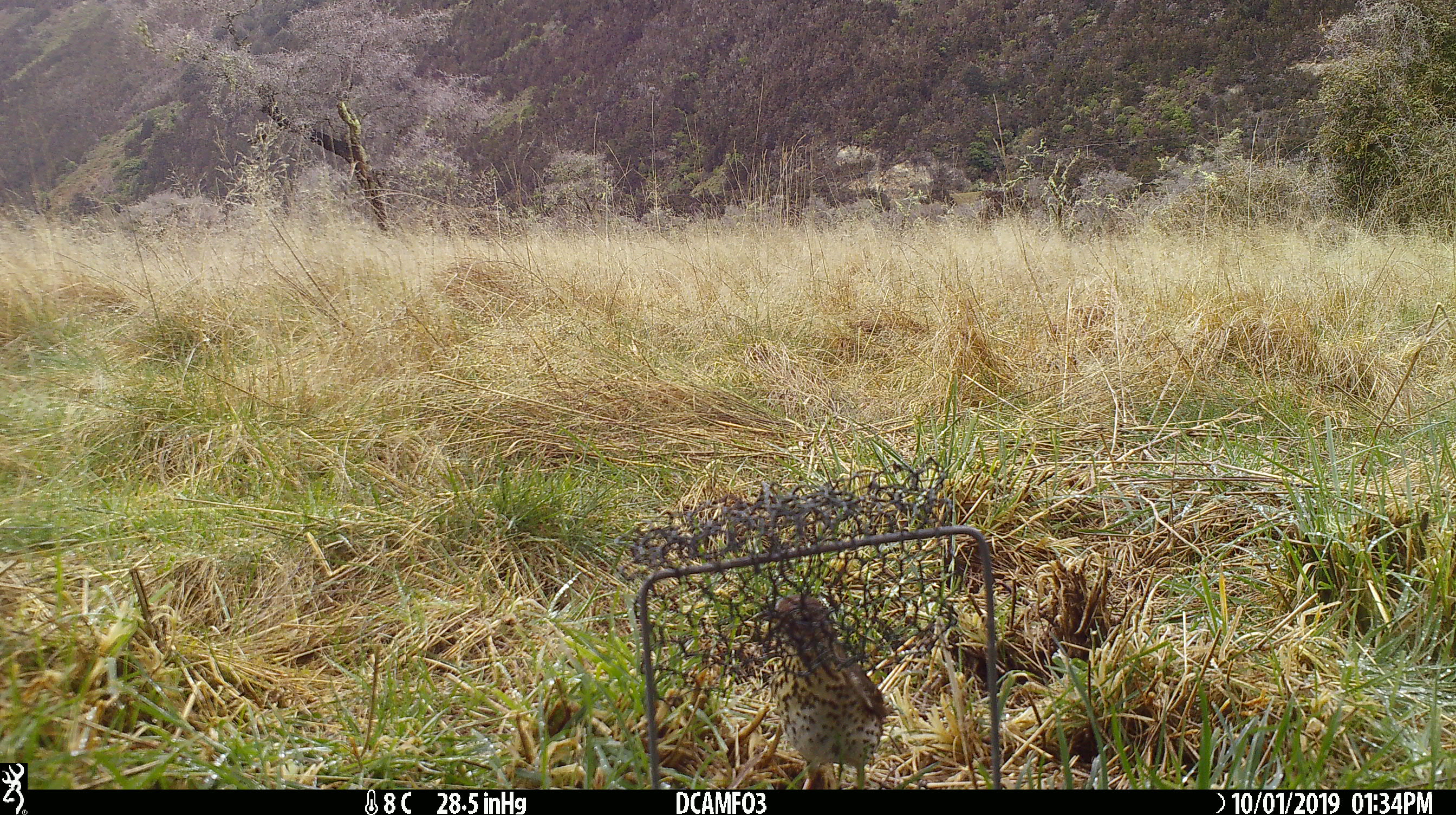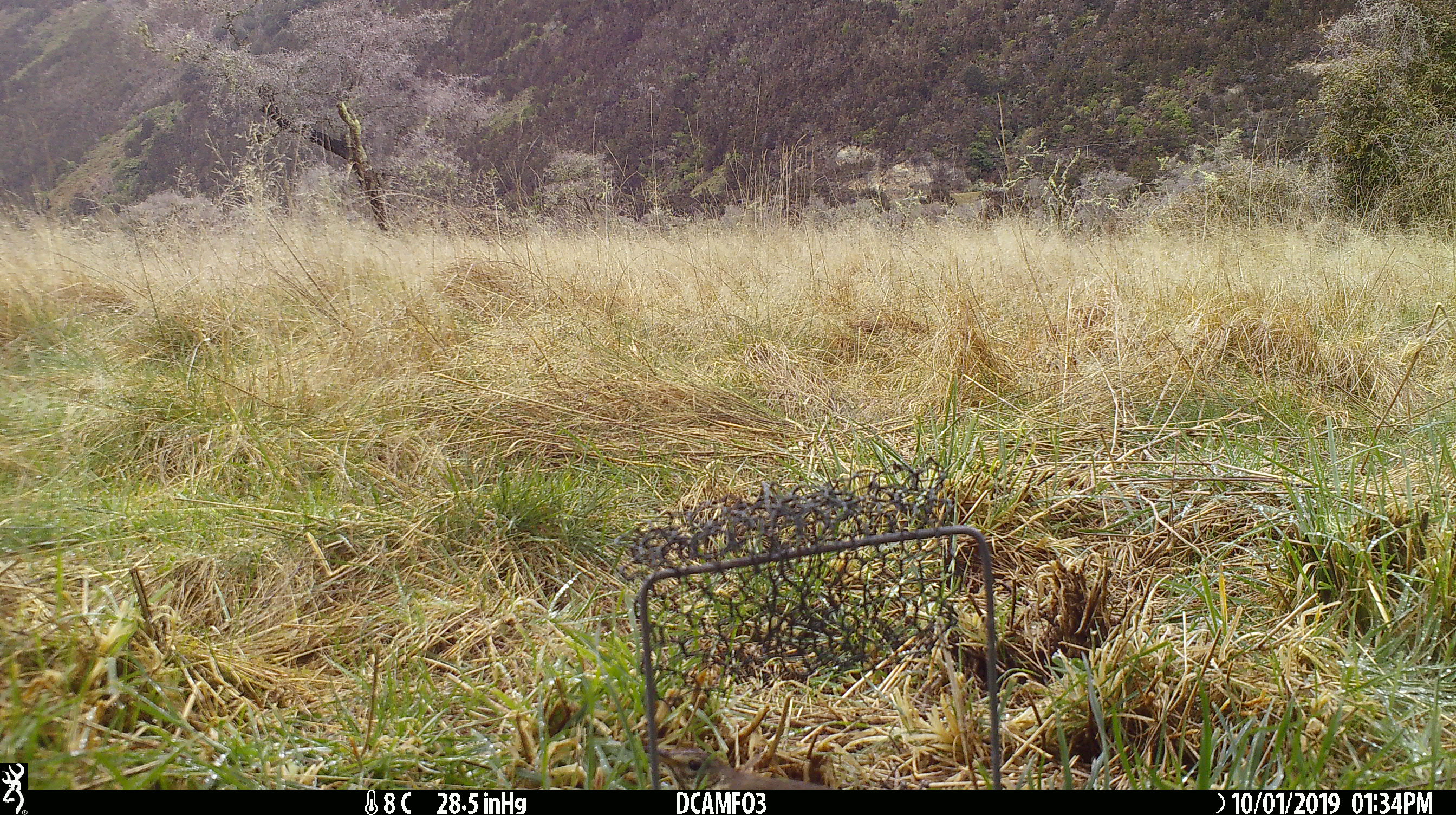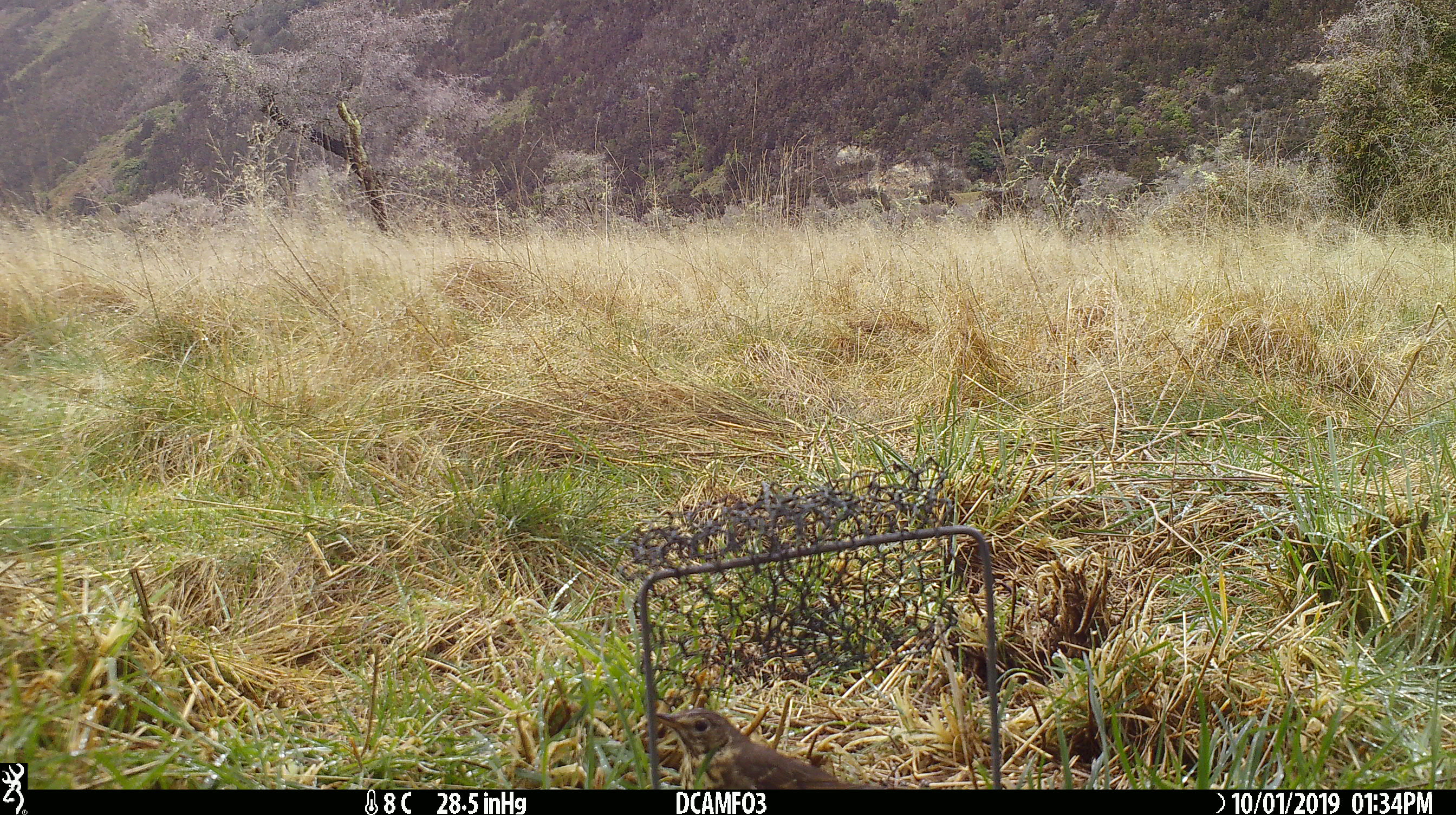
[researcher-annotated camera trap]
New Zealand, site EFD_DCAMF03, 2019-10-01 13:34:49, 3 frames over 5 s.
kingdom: Animalia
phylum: Chordata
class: Aves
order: Passeriformes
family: Turdidae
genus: Turdus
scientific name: Turdus philomelos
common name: song thrush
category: thrush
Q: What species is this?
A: Thrush (song thrush) (Turdus philomelos).